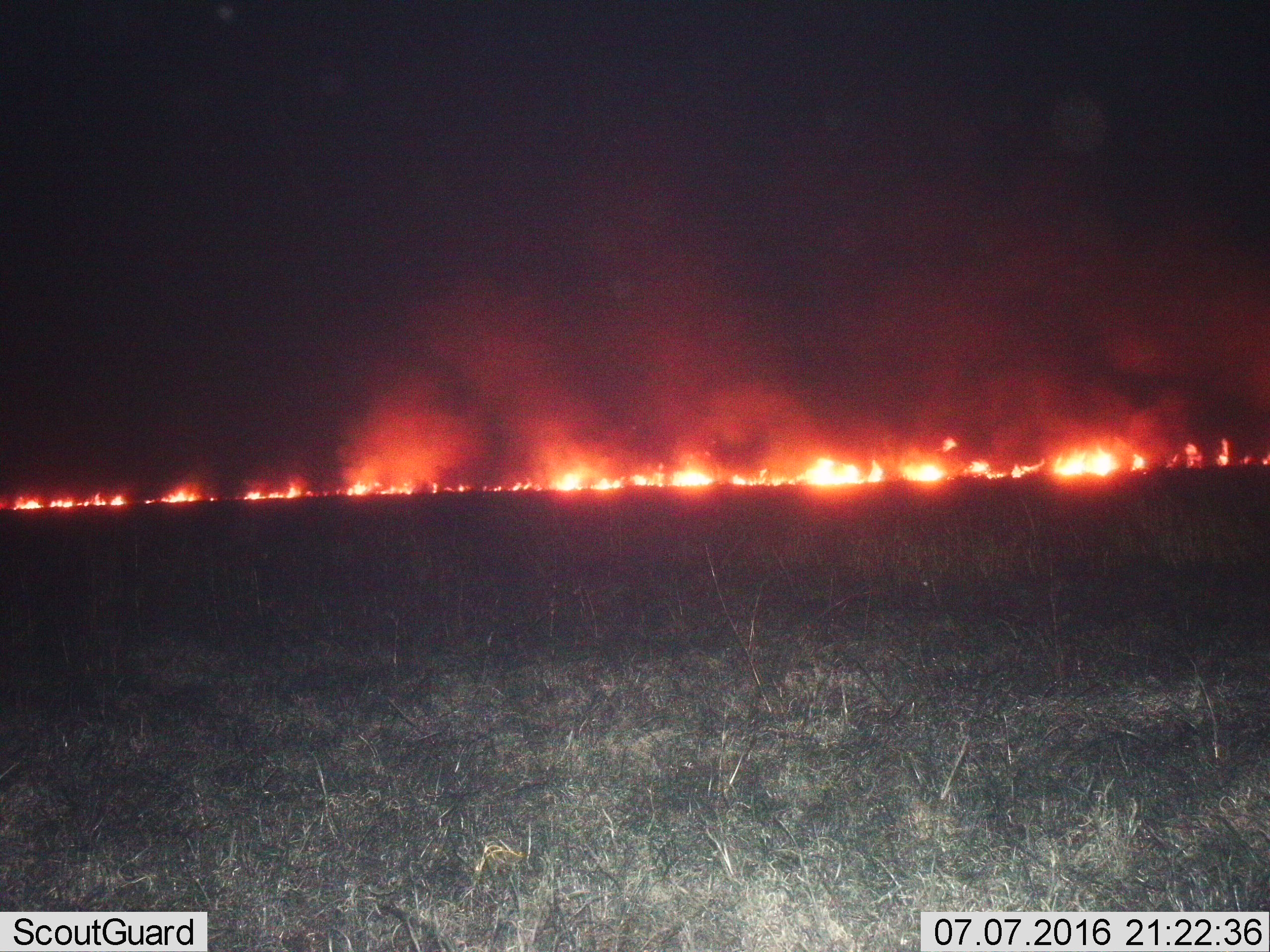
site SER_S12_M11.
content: unidentified animal